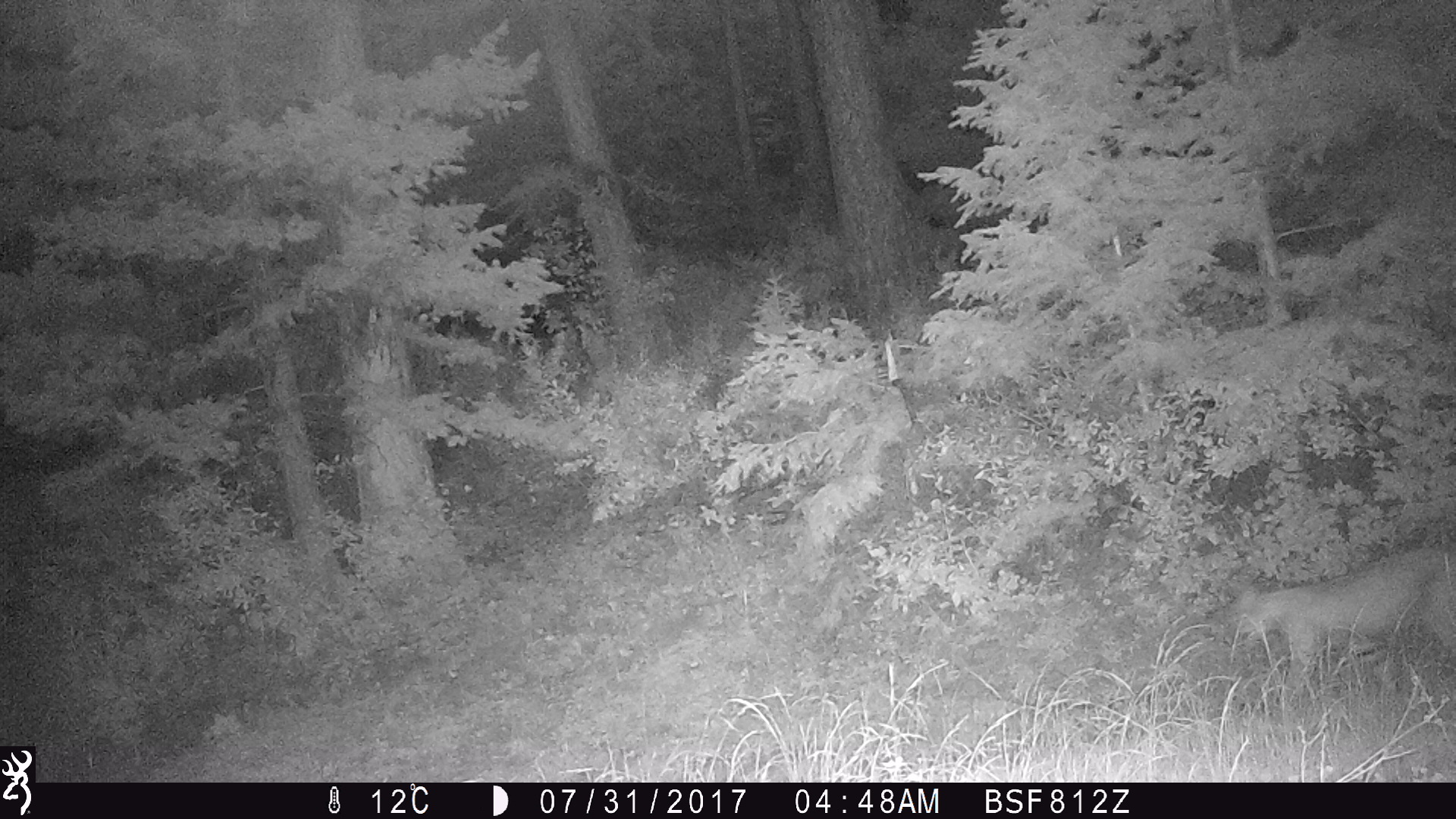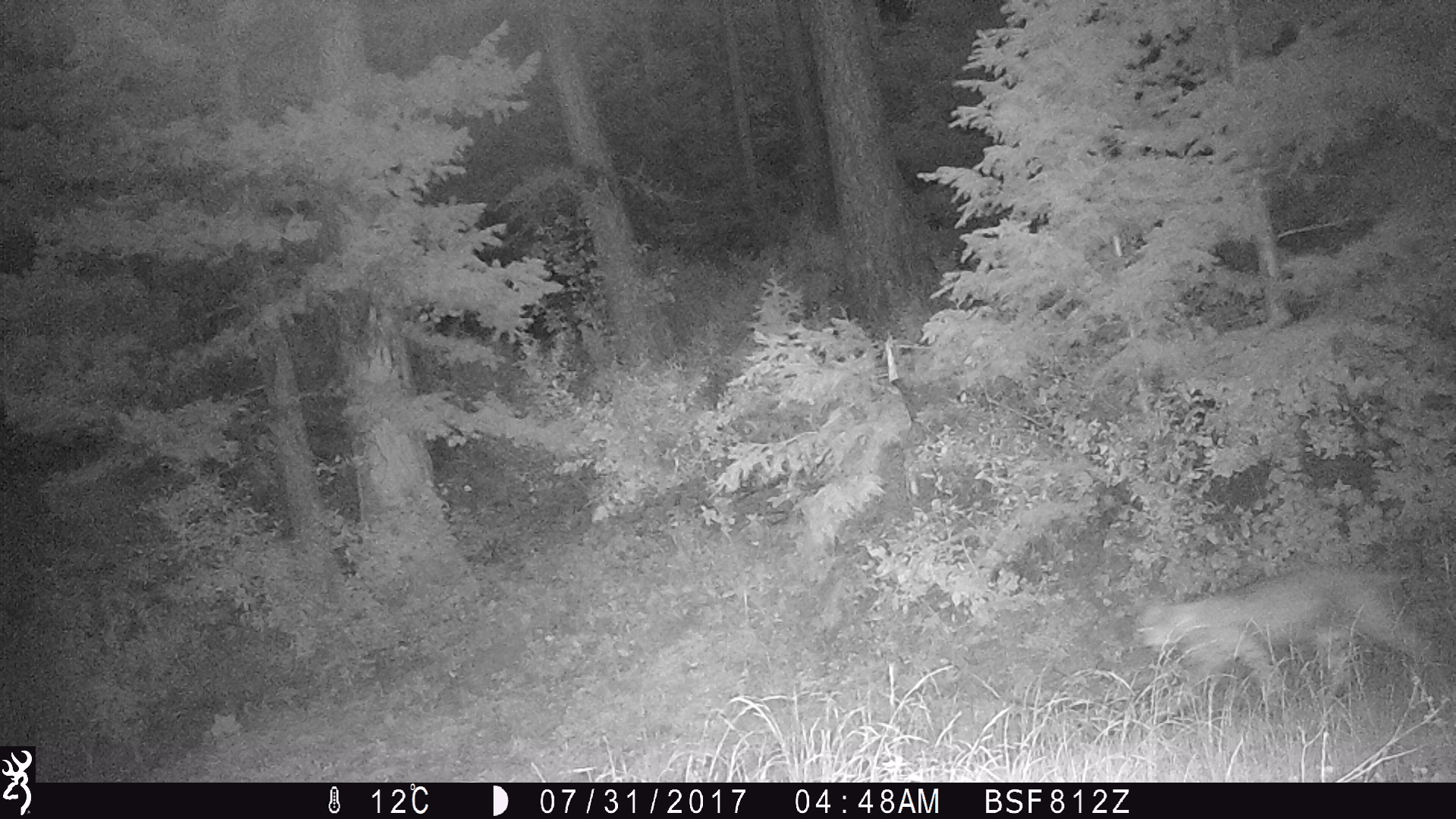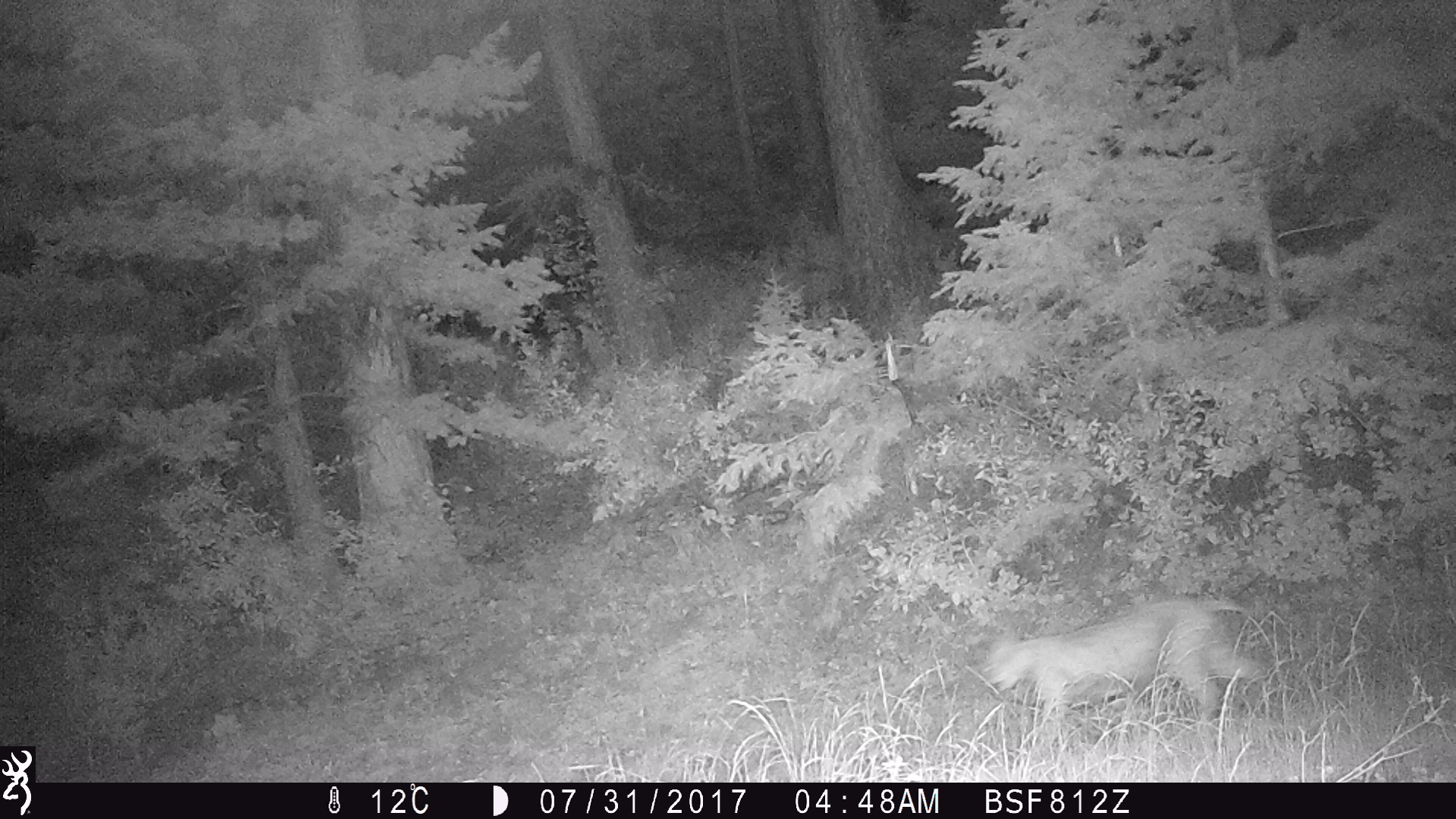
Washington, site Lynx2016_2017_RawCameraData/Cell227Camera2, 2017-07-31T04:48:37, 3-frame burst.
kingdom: Animalia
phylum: Chordata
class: Mammalia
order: Carnivora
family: Felidae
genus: Lynx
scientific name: Lynx rufus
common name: bobcat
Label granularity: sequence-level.